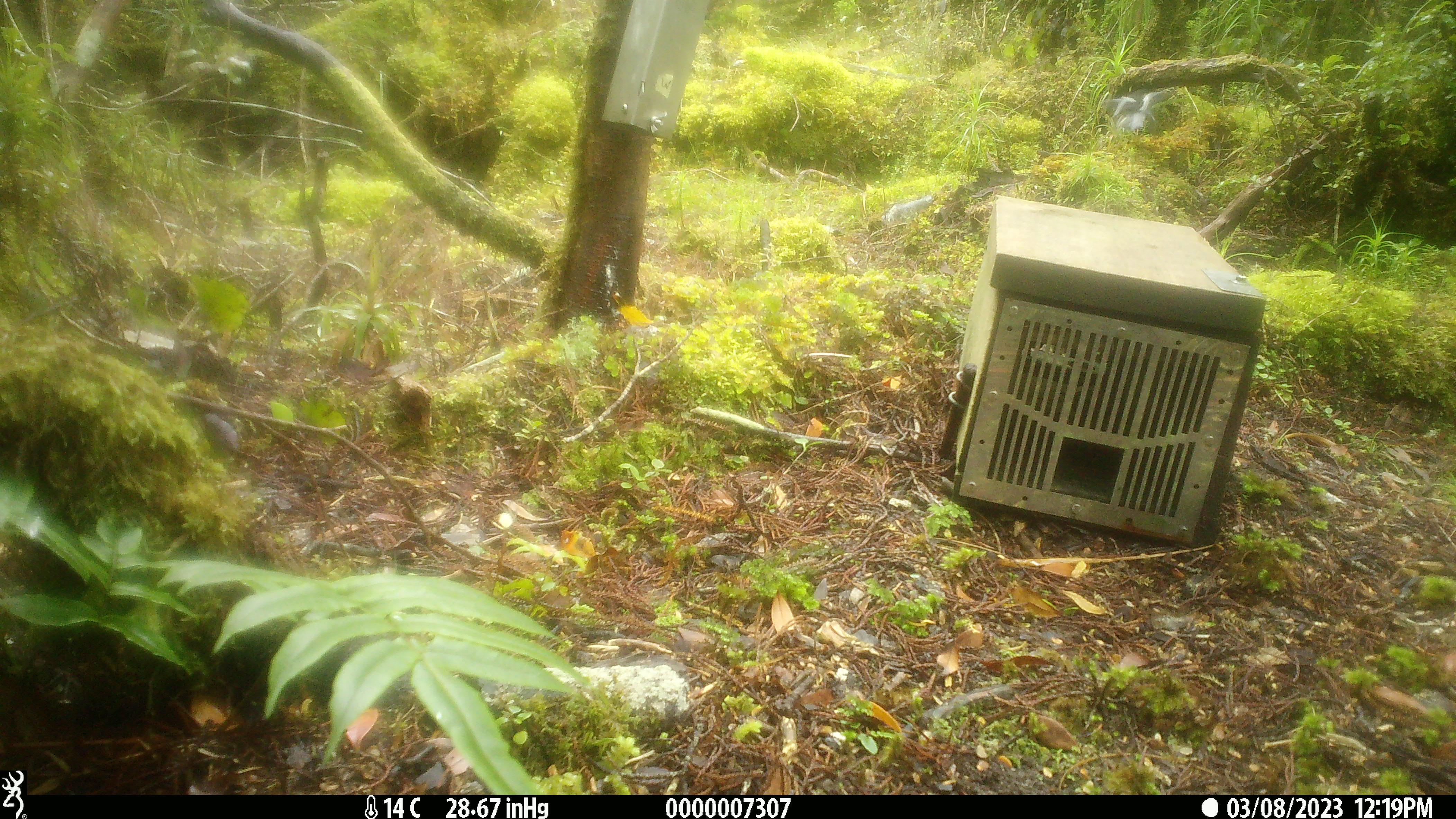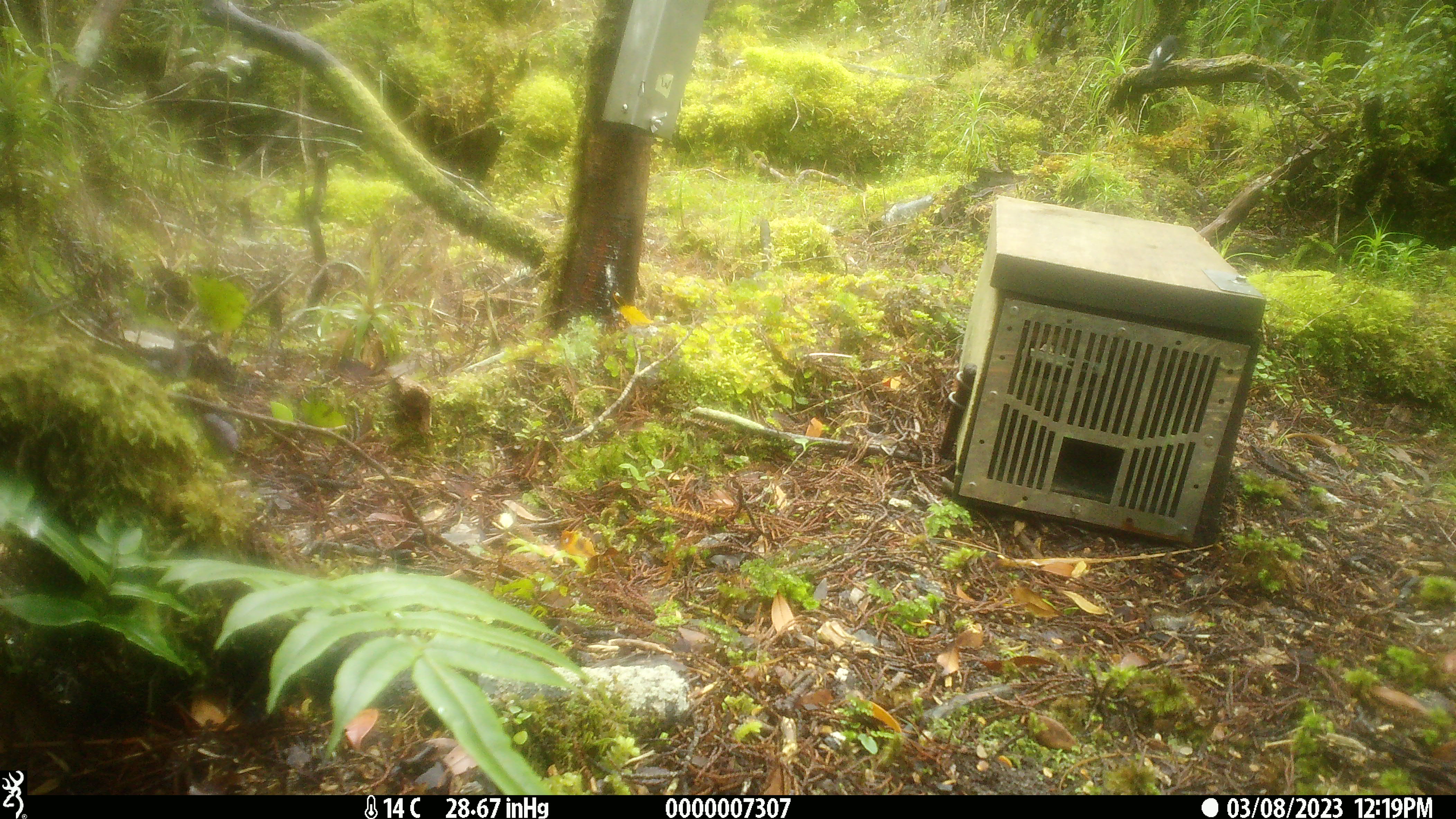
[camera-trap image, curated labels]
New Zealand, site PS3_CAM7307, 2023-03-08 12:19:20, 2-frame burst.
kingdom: Animalia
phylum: Chordata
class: Aves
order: Passeriformes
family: Petroicidae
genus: Petroica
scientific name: Petroica macrocephala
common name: tomtit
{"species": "tomtit (Petroica macrocephala)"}